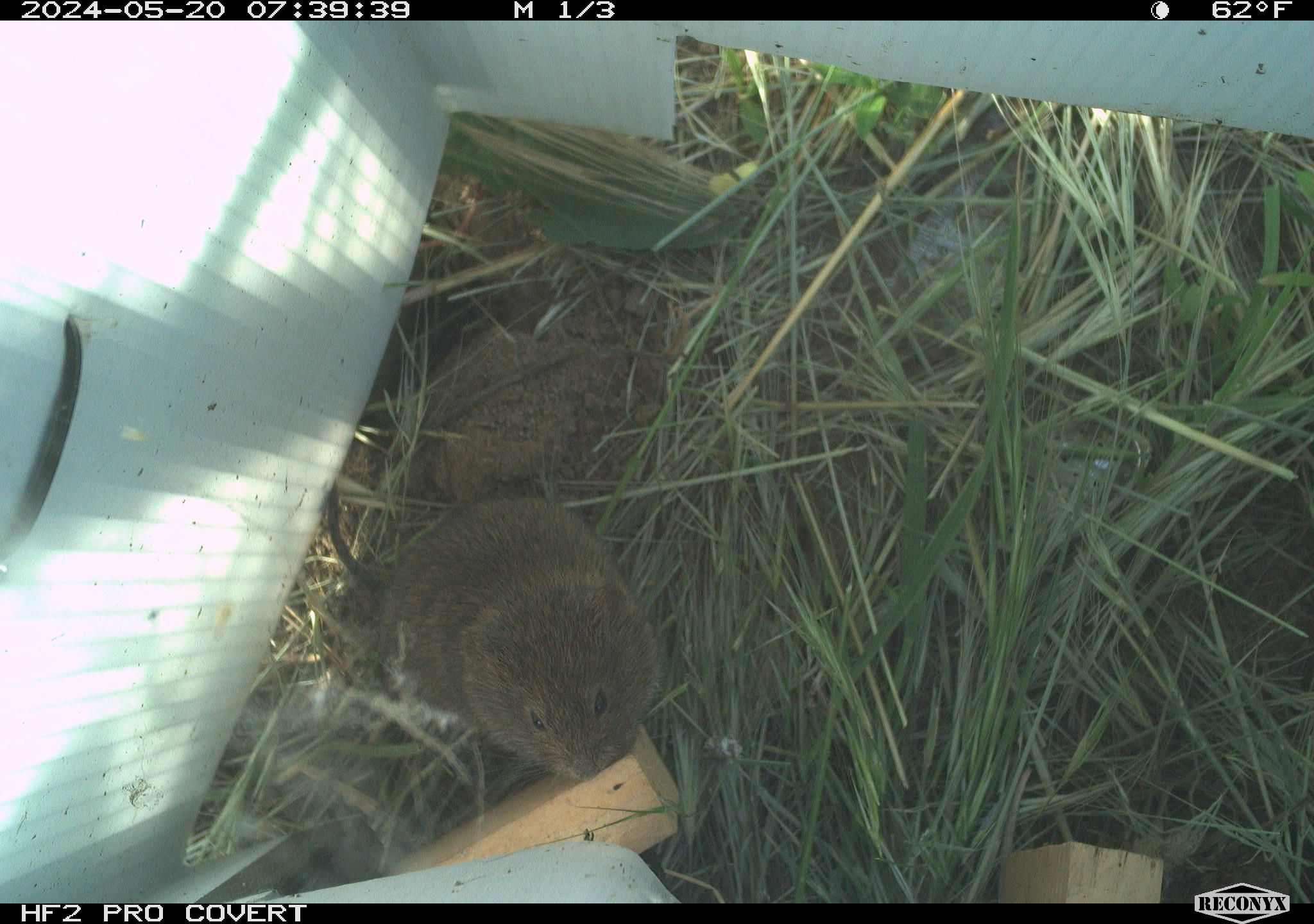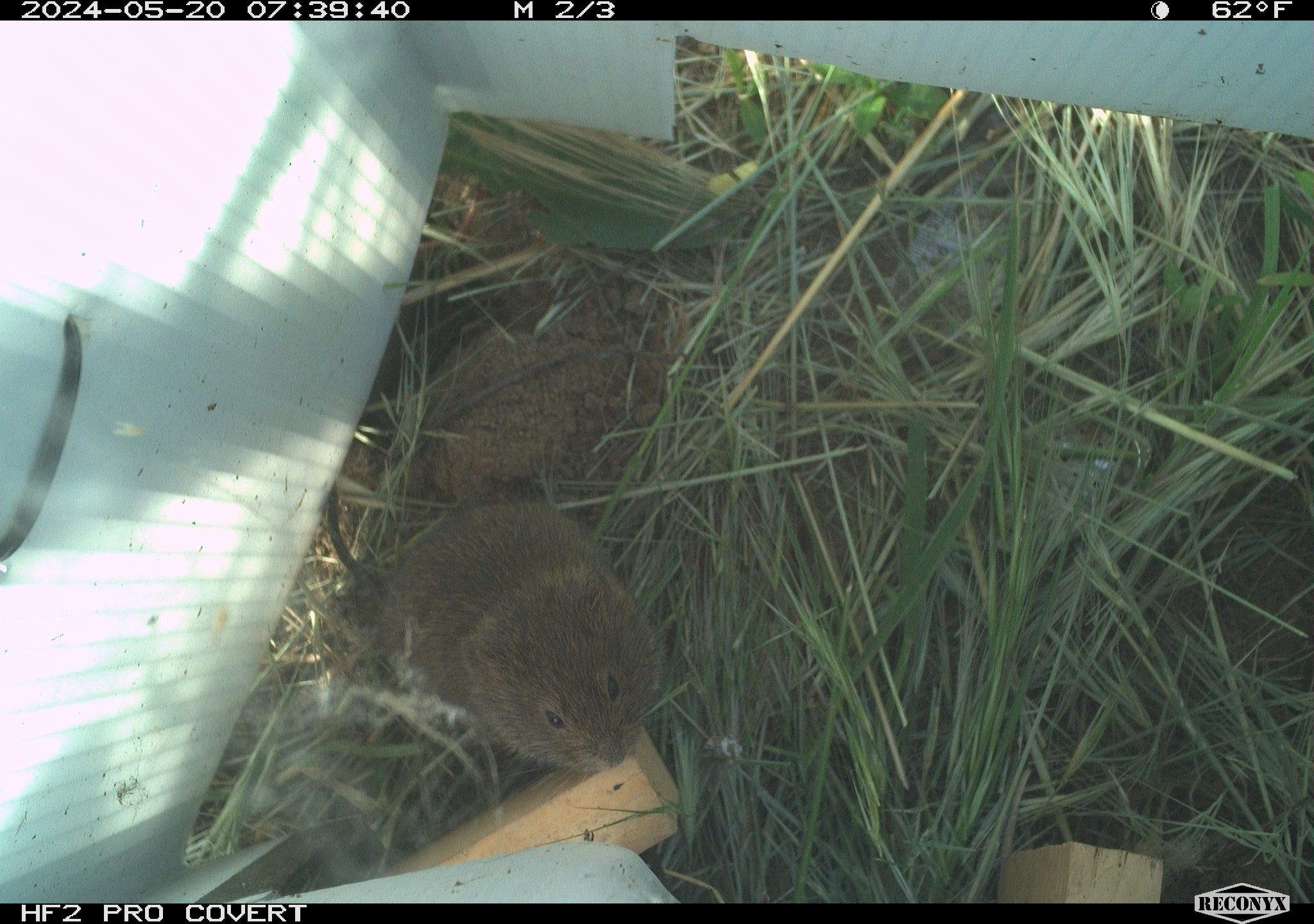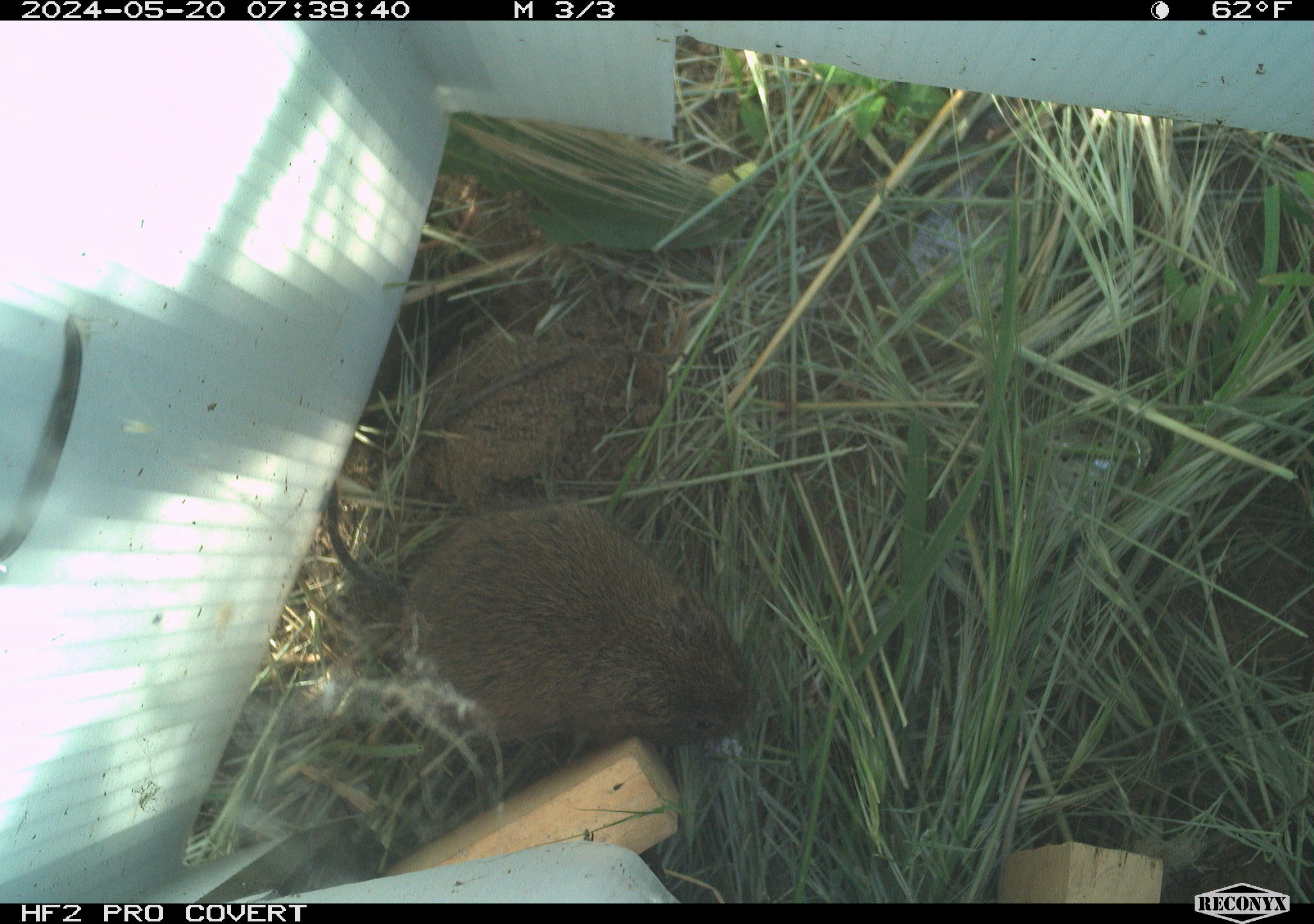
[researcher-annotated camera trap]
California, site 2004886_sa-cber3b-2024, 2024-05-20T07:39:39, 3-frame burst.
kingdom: Animalia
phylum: Chordata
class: Mammalia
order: Rodentia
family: Cricetidae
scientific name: Arvicolinae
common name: voles, lemmings, and muskrats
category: arvicolinae subfamily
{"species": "arvicolinae subfamily (voles, lemmings, and muskrats) (Arvicolinae)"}